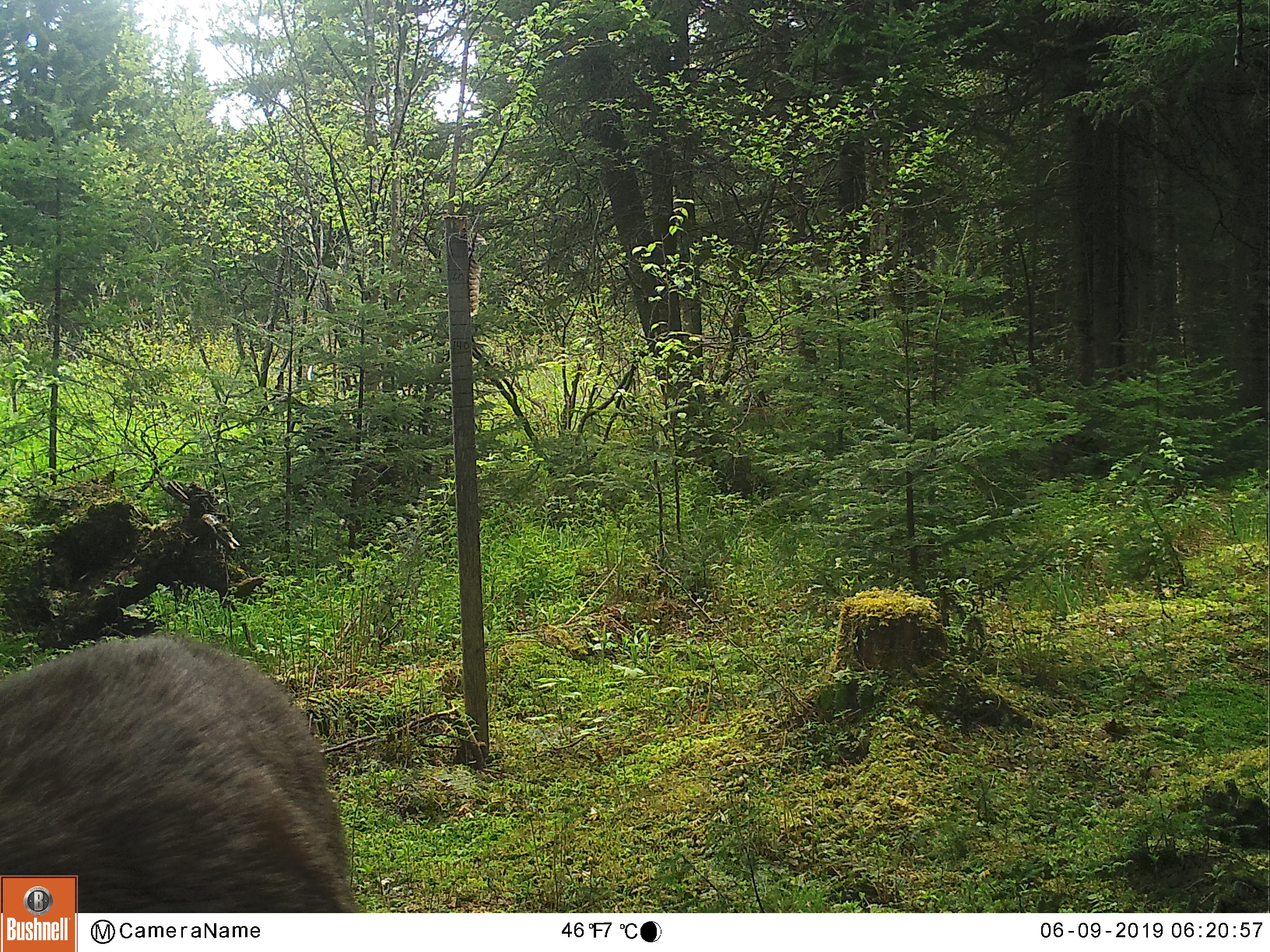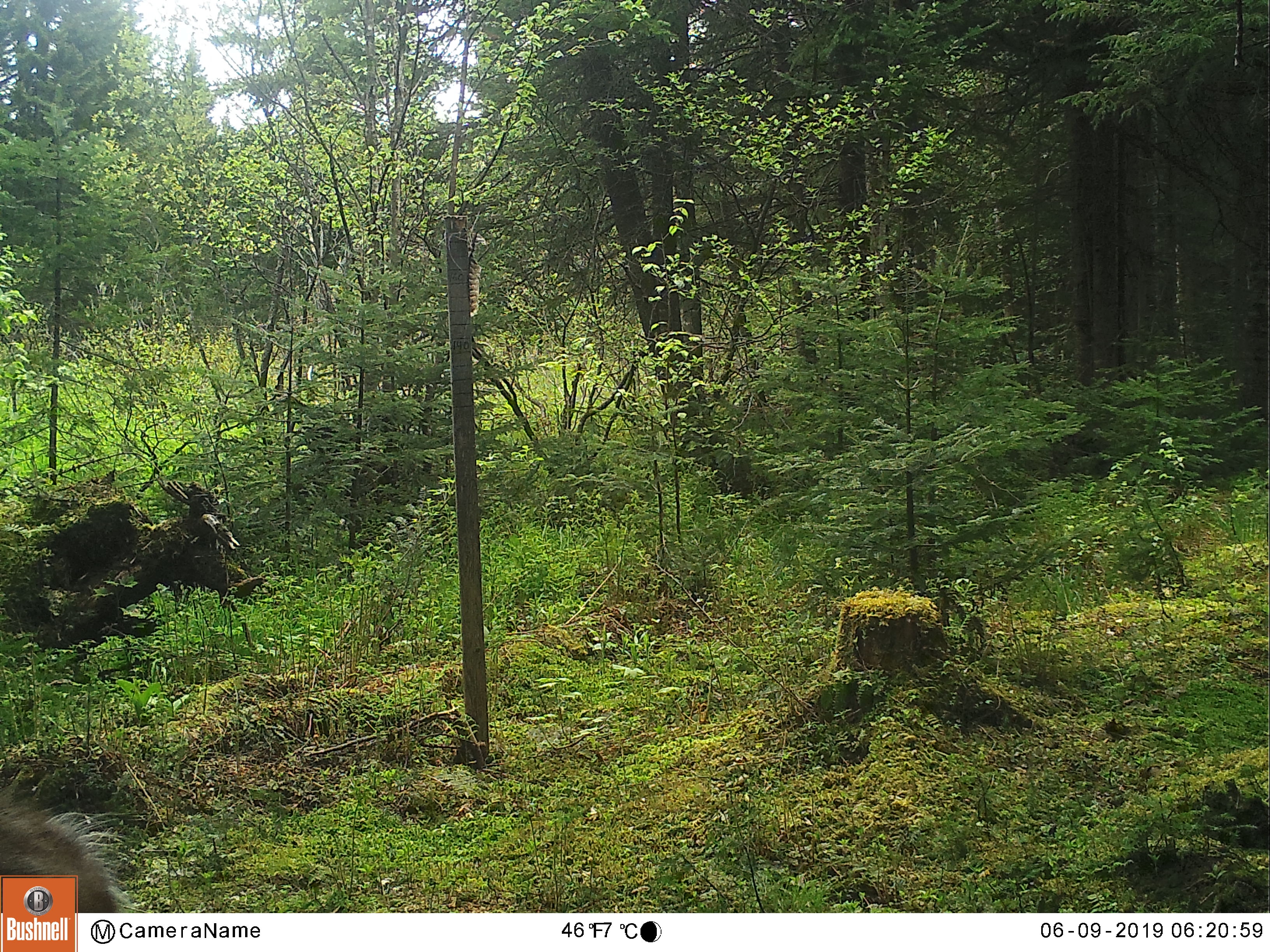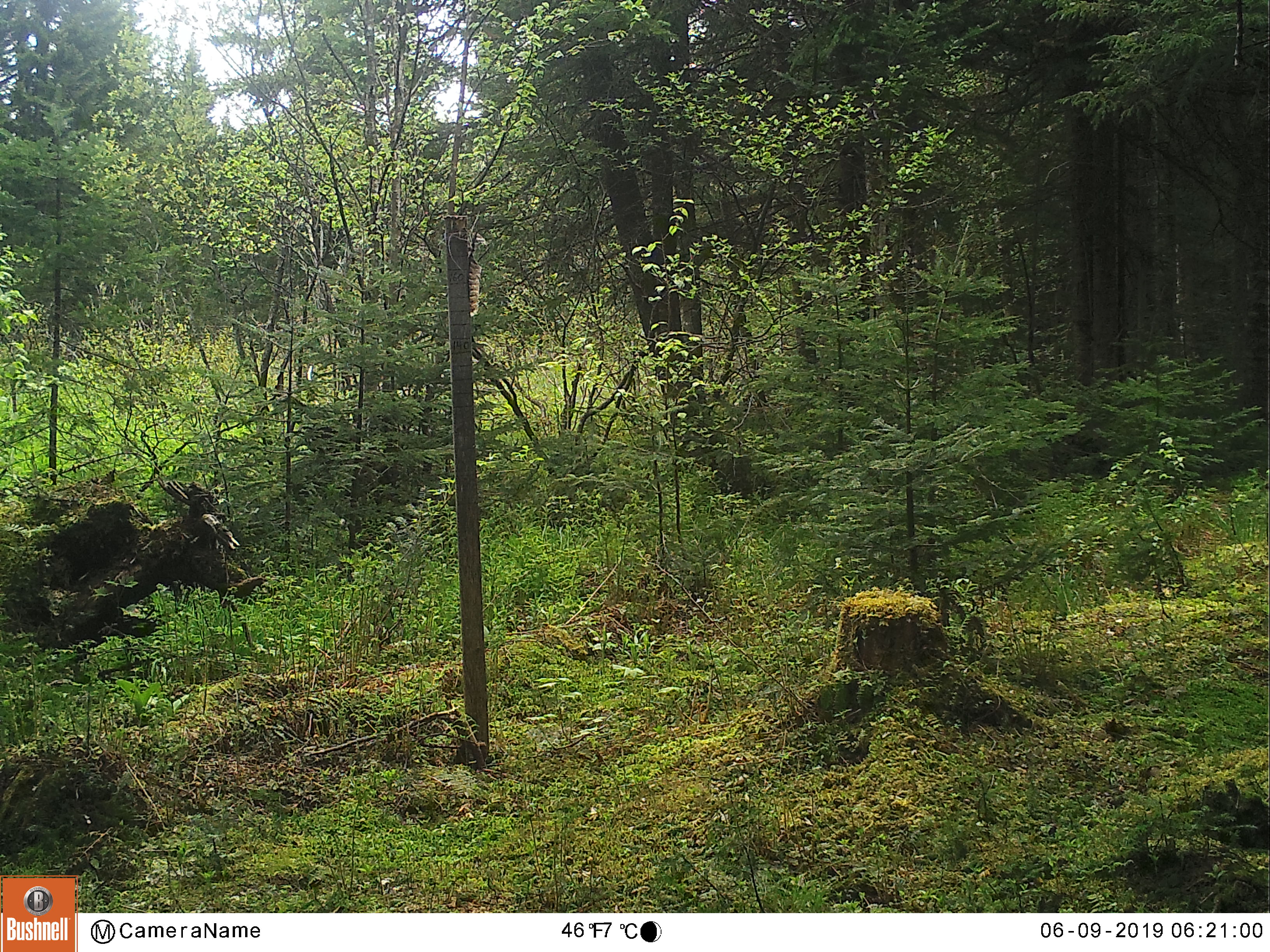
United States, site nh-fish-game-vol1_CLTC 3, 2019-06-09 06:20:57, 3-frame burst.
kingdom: Animalia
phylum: Chordata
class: Mammalia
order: Artiodactyla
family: Cervidae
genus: Odocoileus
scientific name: Odocoileus virginianus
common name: white-tailed deer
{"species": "white-tailed deer (Odocoileus virginianus)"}